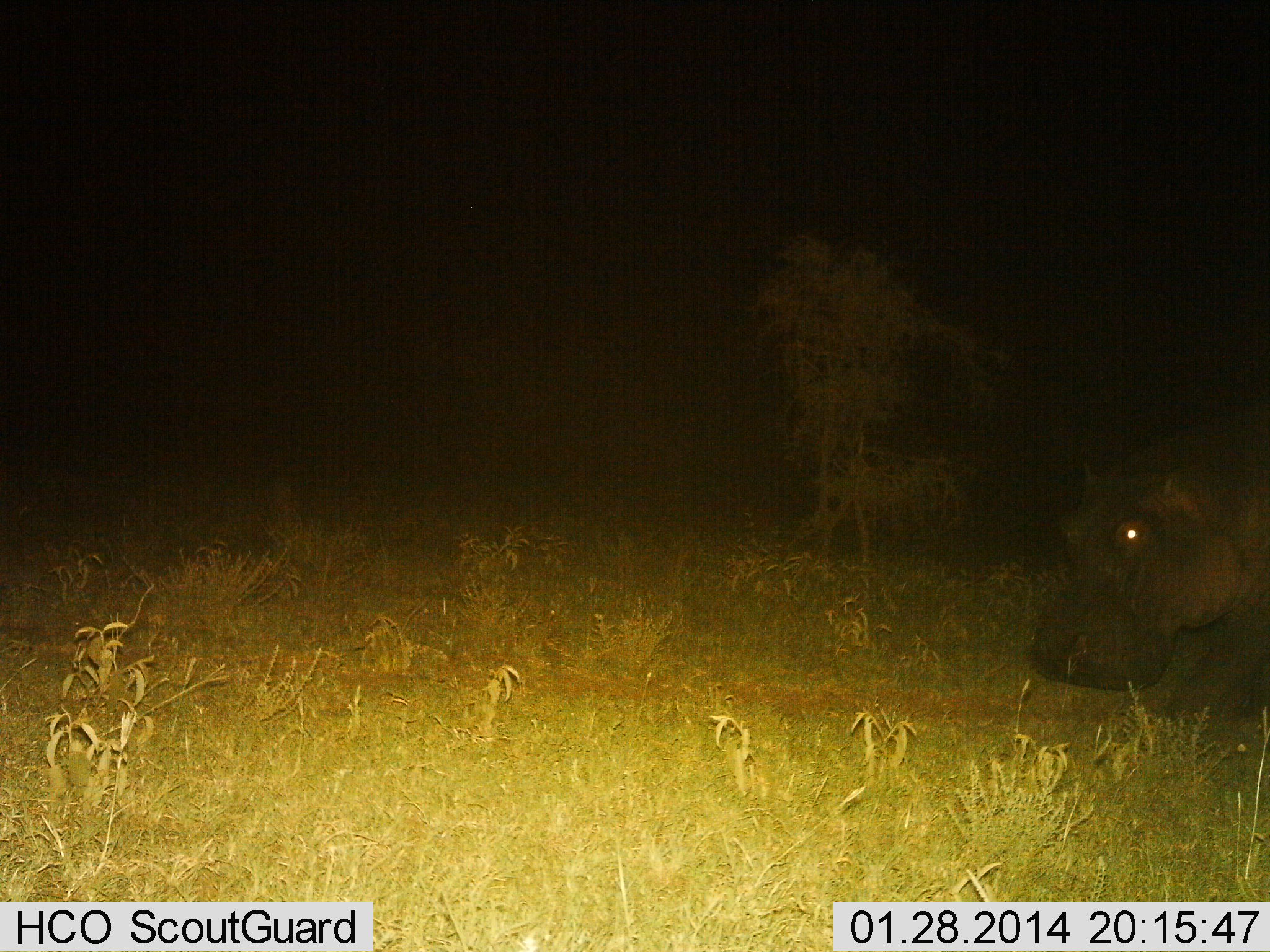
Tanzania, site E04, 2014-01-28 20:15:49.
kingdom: Animalia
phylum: Chordata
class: Mammalia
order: Artiodactyla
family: Hippopotamidae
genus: Hippopotamus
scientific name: Hippopotamus amphibius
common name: hippopotamus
Hippopotamus (Hippopotamus amphibius), count 1. Behavior (volunteer vote fractions): standing 40%, resting 0%, moving 60%, interacting 0%. Young present (vote fraction): 0%. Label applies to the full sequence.